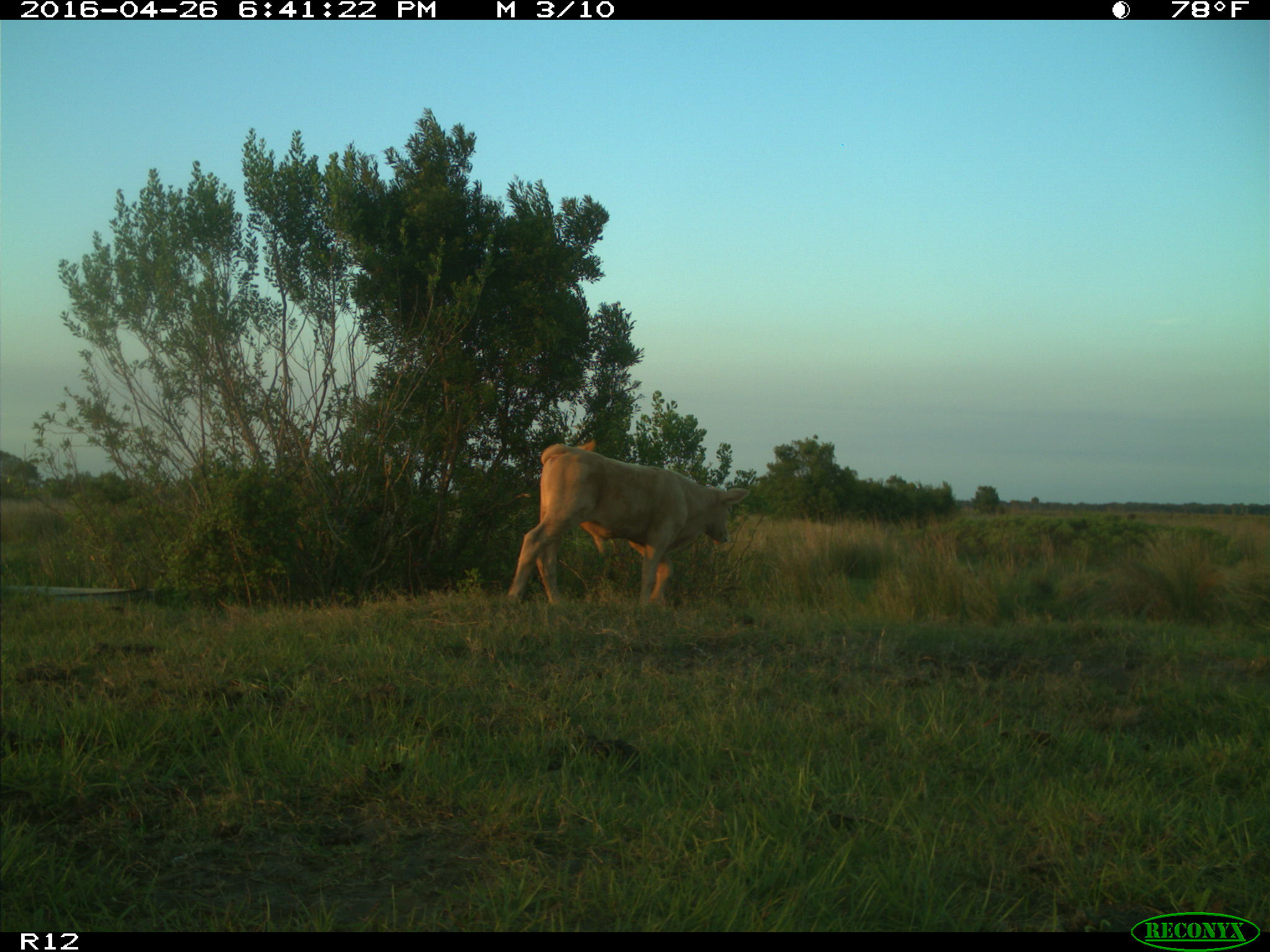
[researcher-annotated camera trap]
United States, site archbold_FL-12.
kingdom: Animalia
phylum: Chordata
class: Mammalia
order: Artiodactyla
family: Bovidae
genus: Bos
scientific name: Bos taurus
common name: domestic cow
Bos taurus (domestic cow).